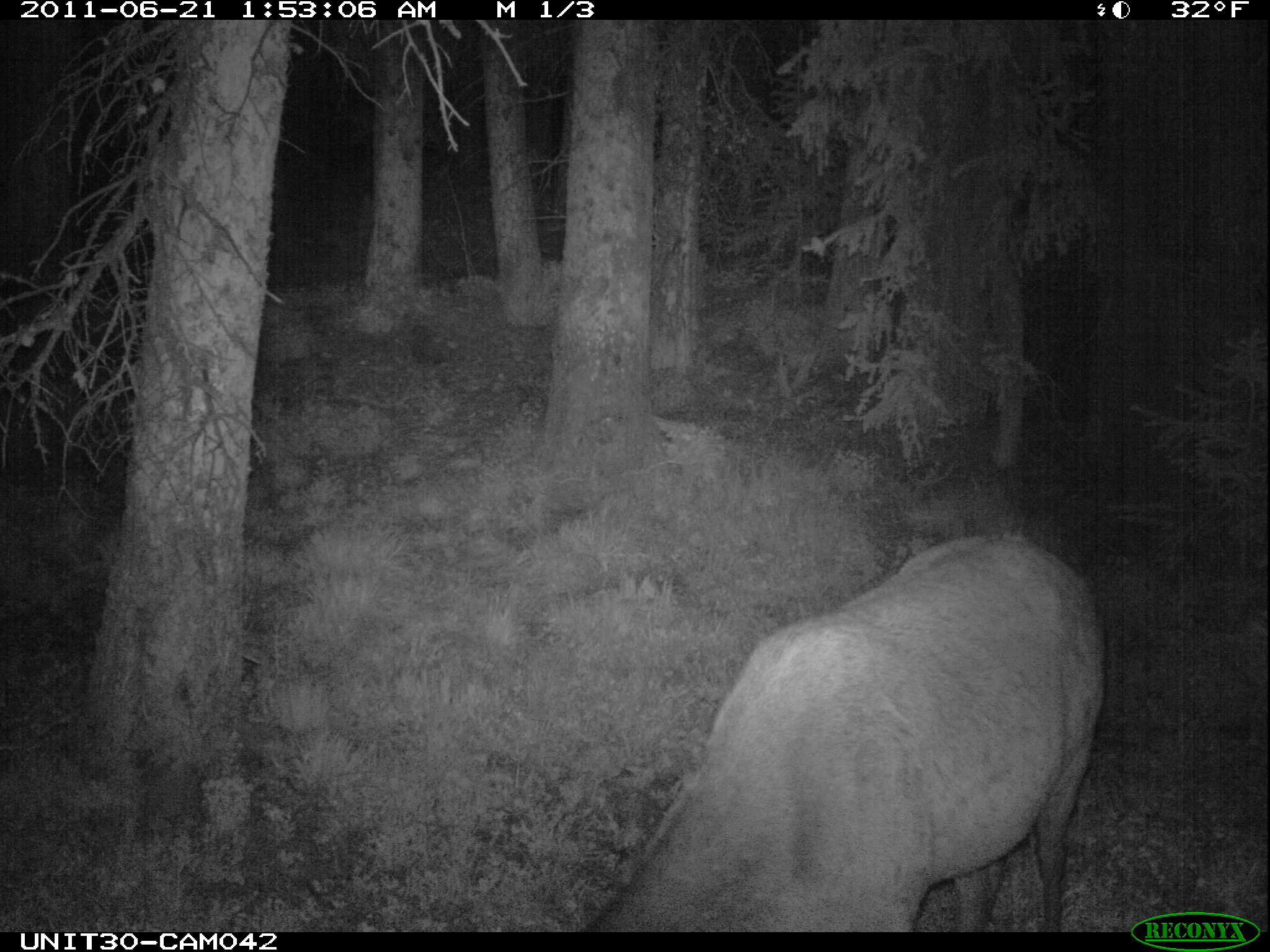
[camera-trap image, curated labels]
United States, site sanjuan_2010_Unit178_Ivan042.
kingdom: Animalia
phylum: Chordata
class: Mammalia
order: Artiodactyla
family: Cervidae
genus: Cervus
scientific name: Cervus elaphus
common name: red deer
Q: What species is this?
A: Cervus elaphus (red deer).